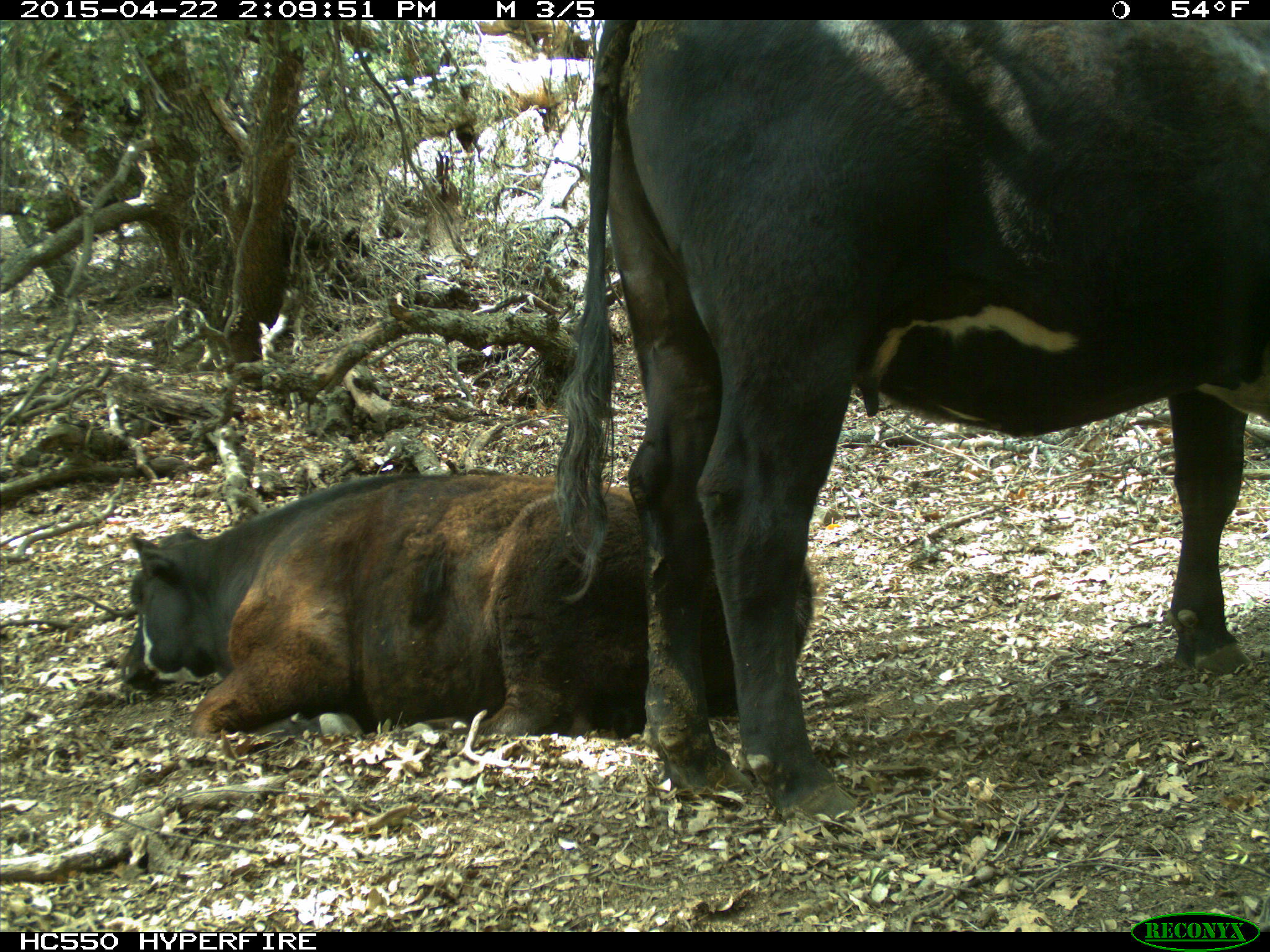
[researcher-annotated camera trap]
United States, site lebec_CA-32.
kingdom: Animalia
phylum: Chordata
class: Mammalia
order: Artiodactyla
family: Bovidae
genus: Bos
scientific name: Bos taurus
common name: domestic cow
Bos taurus (domestic cow).